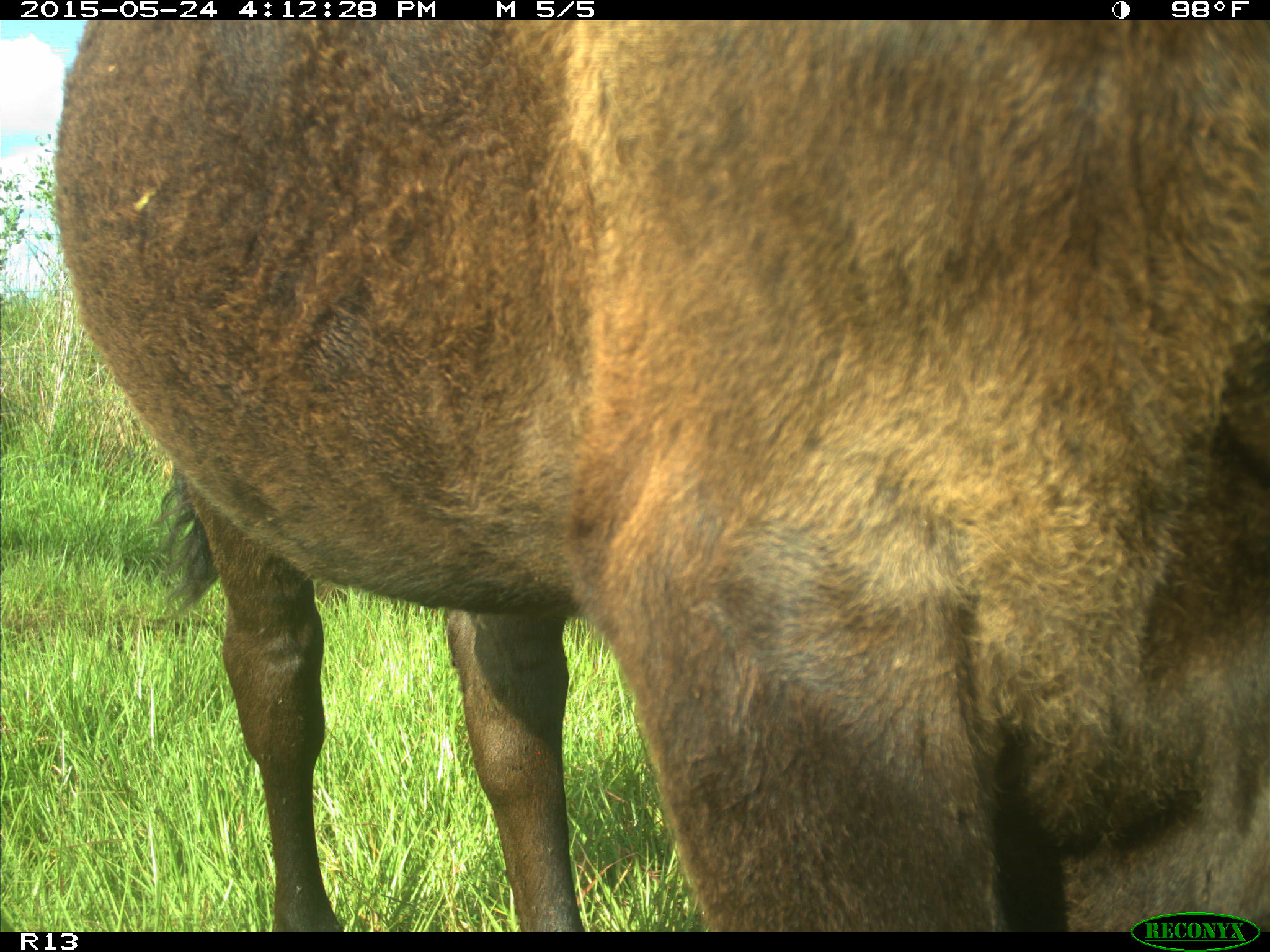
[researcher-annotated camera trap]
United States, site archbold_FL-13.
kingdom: Animalia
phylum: Chordata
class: Mammalia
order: Artiodactyla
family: Bovidae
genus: Bos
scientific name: Bos taurus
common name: domestic cow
Bos taurus (domestic cow).